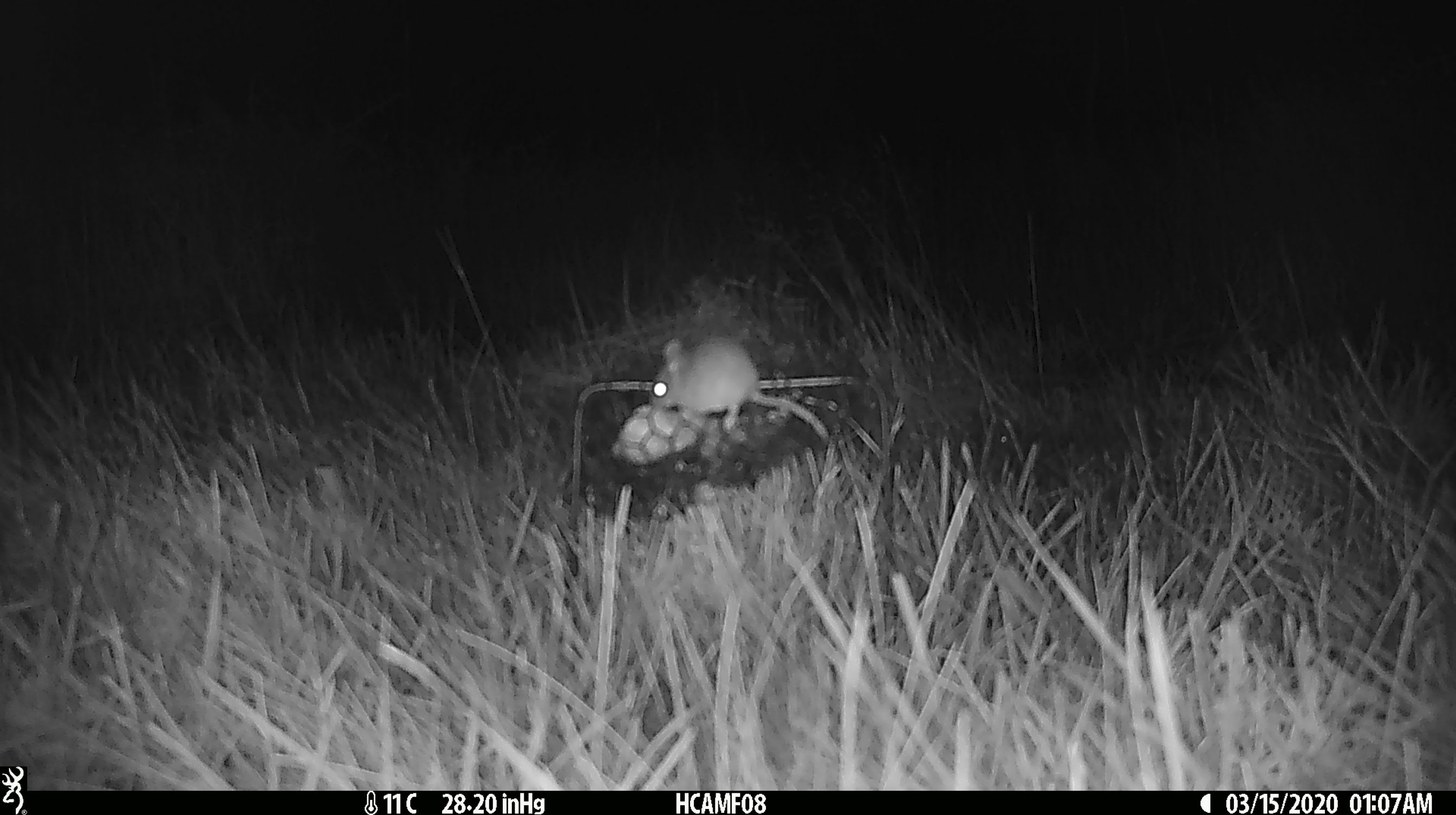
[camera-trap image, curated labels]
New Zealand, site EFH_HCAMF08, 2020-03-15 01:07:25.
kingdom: Animalia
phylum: Chordata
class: Mammalia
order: Rodentia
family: Muridae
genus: Mus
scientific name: Mus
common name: mouse